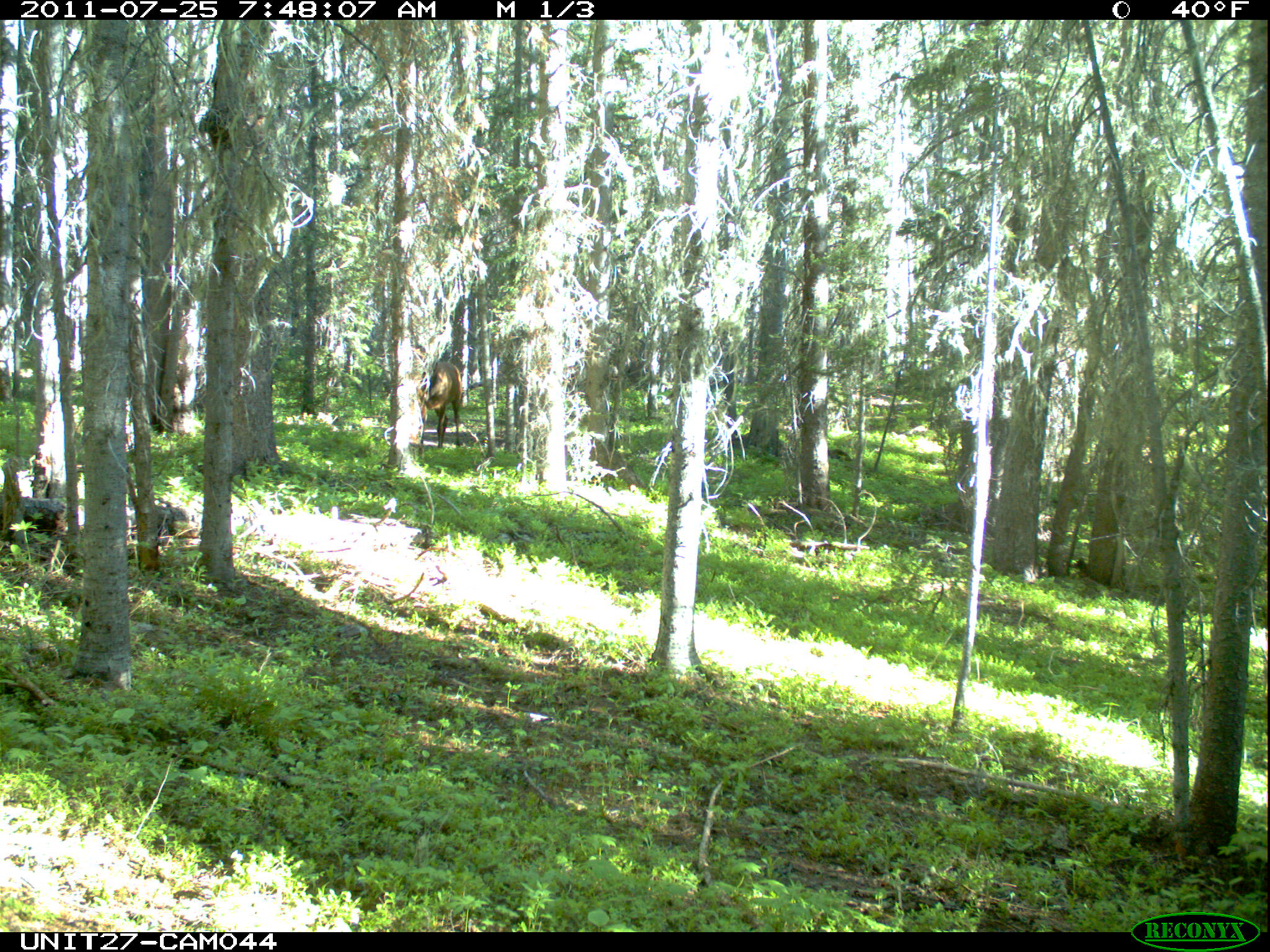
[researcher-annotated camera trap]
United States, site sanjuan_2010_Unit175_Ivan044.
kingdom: Animalia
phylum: Chordata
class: Mammalia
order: Artiodactyla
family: Cervidae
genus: Cervus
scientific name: Cervus elaphus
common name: red deer